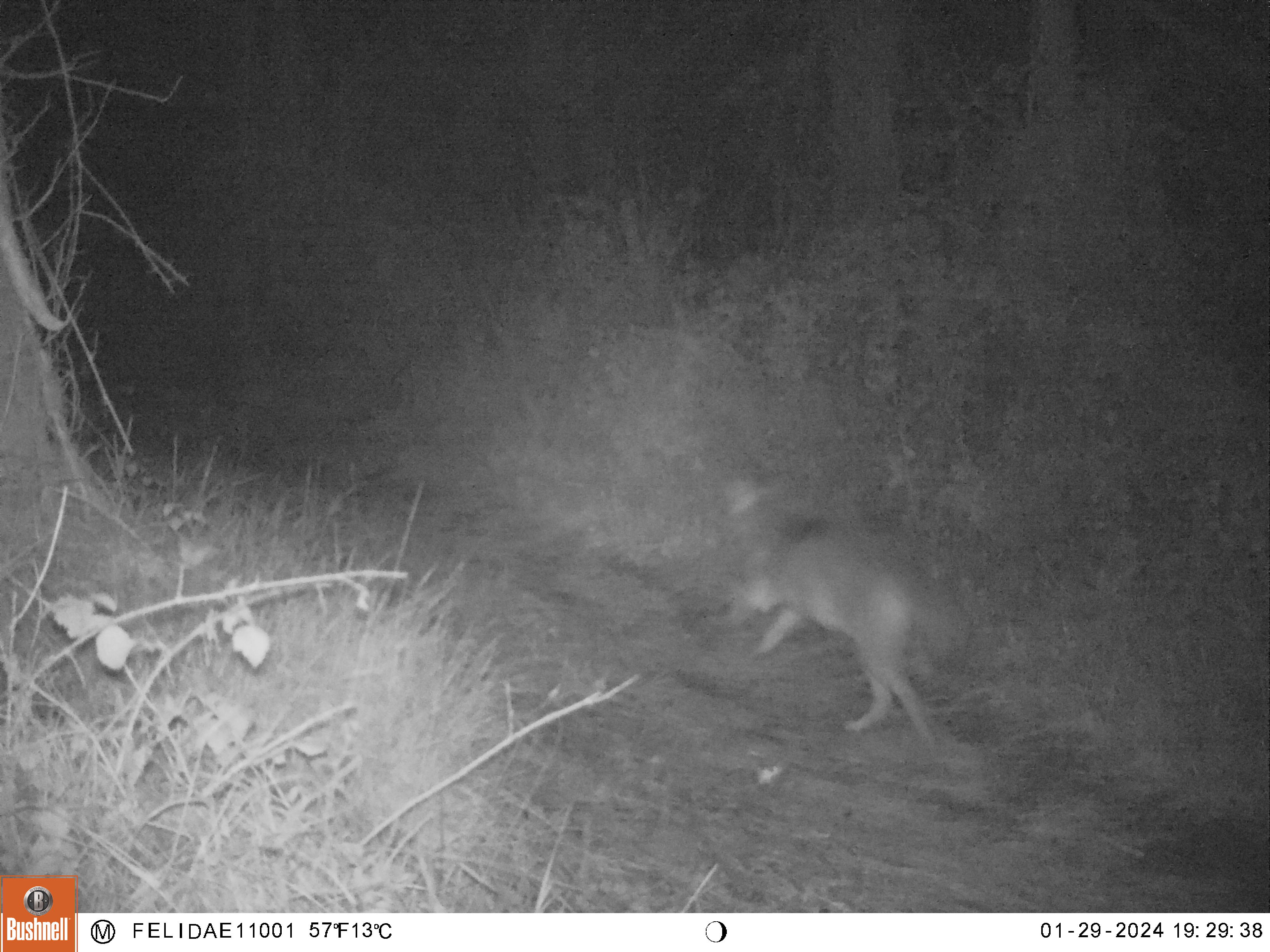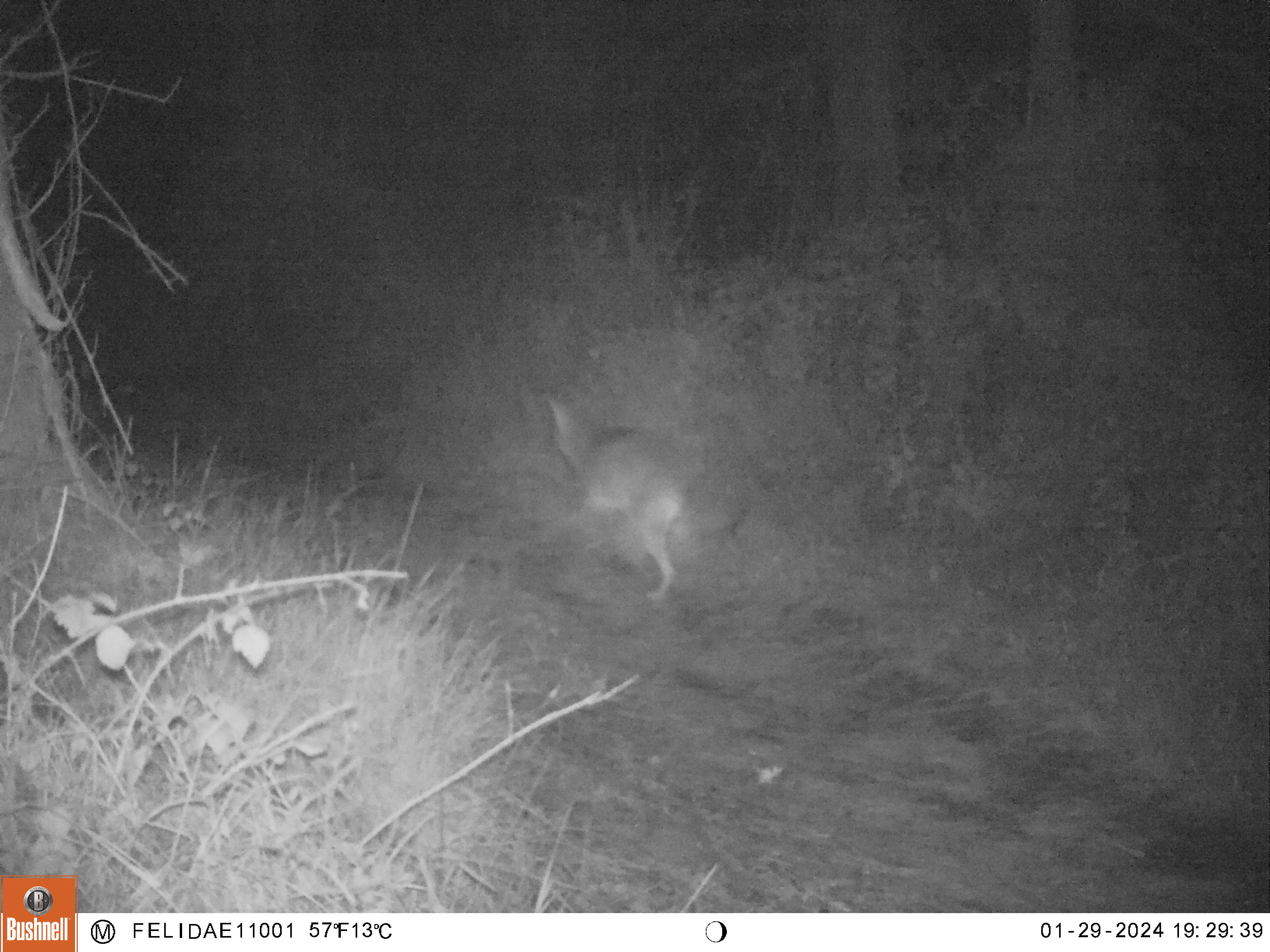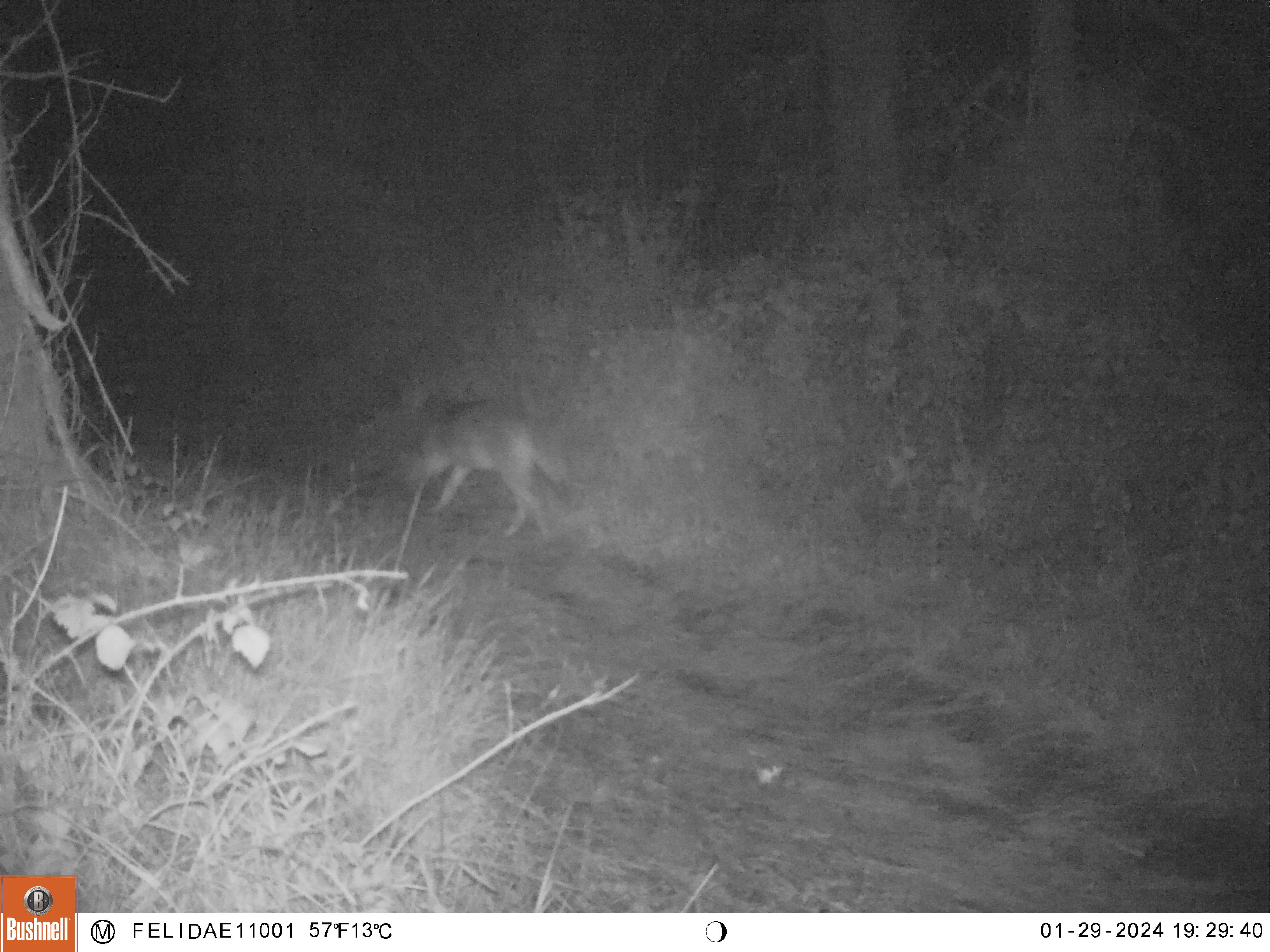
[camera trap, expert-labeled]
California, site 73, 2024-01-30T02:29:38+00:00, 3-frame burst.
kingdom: Animalia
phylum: Chordata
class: Mammalia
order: Carnivora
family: Canidae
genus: Canis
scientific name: Canis latrans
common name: coyote